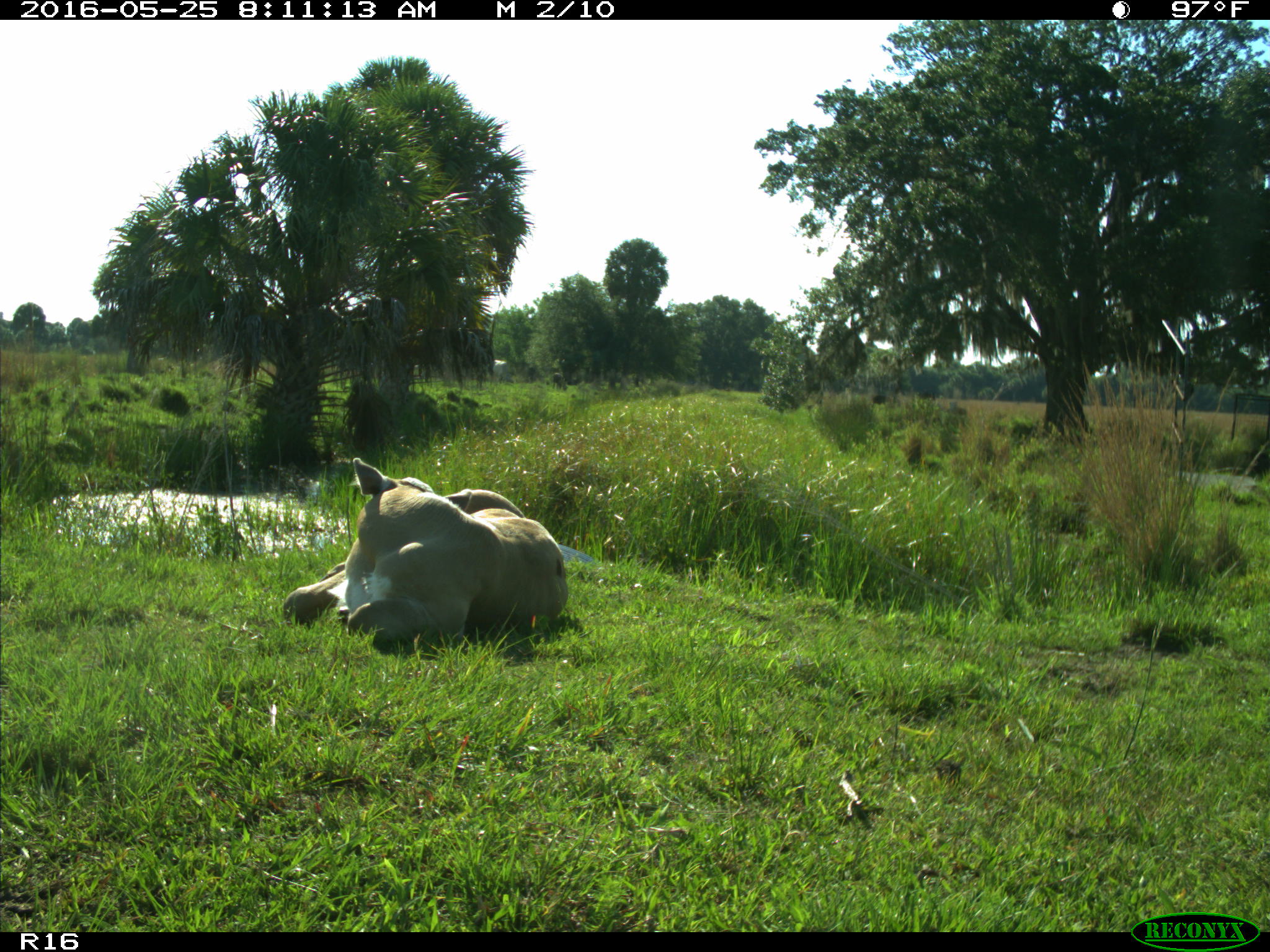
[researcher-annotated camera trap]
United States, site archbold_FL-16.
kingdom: Animalia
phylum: Chordata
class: Mammalia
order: Artiodactyla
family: Bovidae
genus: Bos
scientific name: Bos taurus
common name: domestic cow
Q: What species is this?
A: Bos taurus (domestic cow).